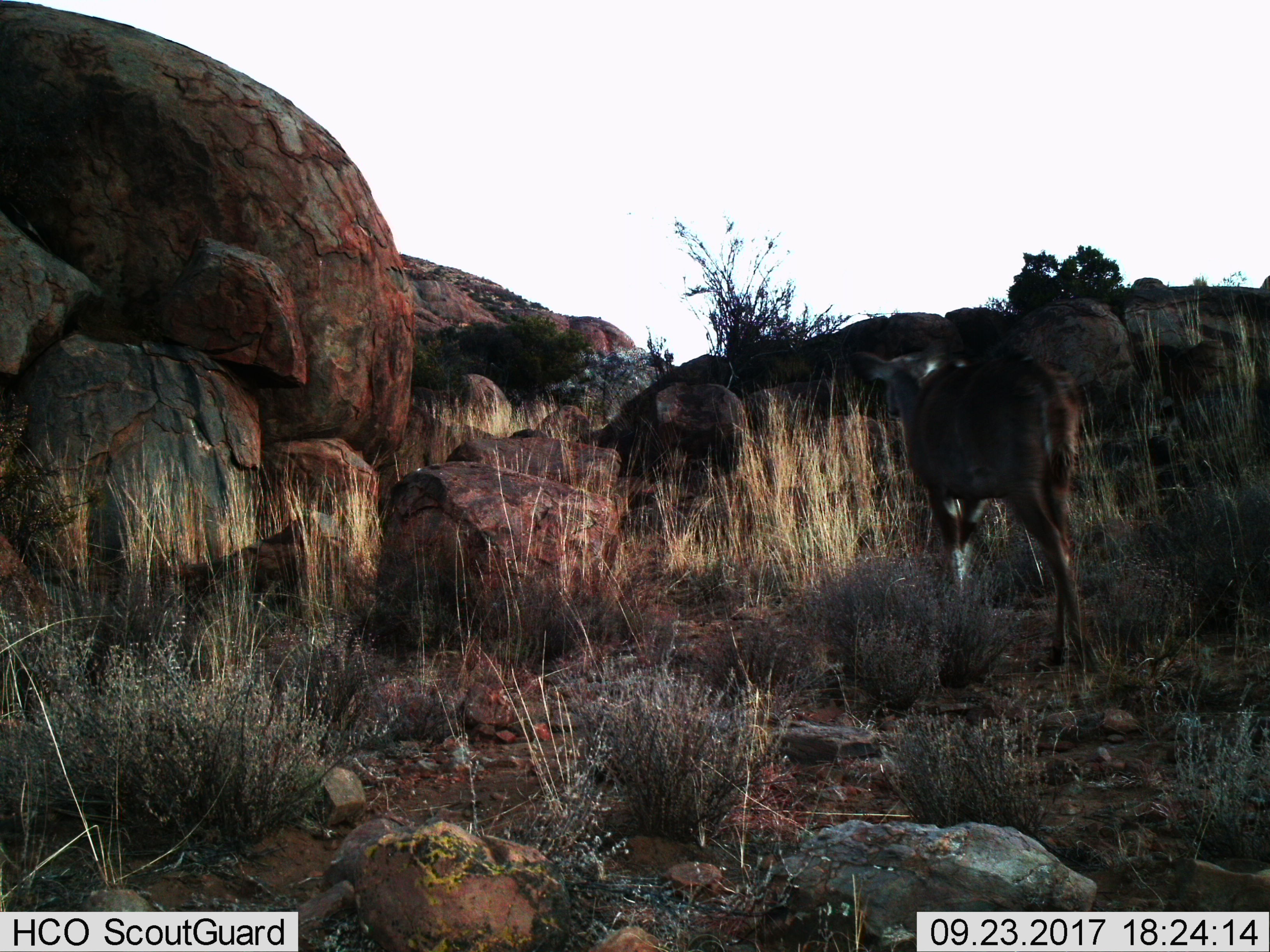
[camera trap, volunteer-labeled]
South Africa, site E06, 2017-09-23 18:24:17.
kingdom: Animalia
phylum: Chordata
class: Mammalia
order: Artiodactyla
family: Bovidae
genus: Tragelaphus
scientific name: Tragelaphus strepsiceros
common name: greater kudu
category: kudu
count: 1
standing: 33%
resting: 0%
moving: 67%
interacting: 0%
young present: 0%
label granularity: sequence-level